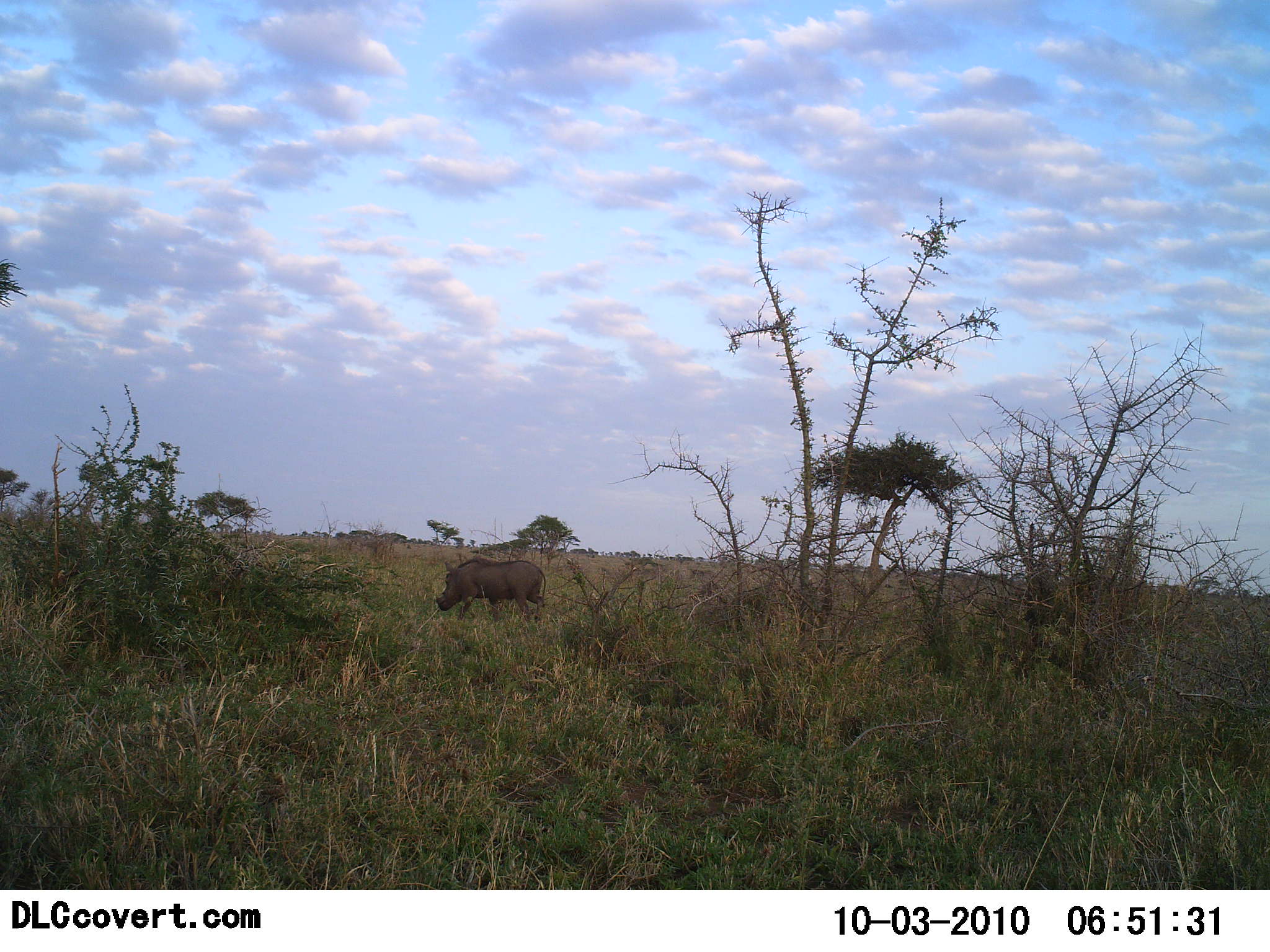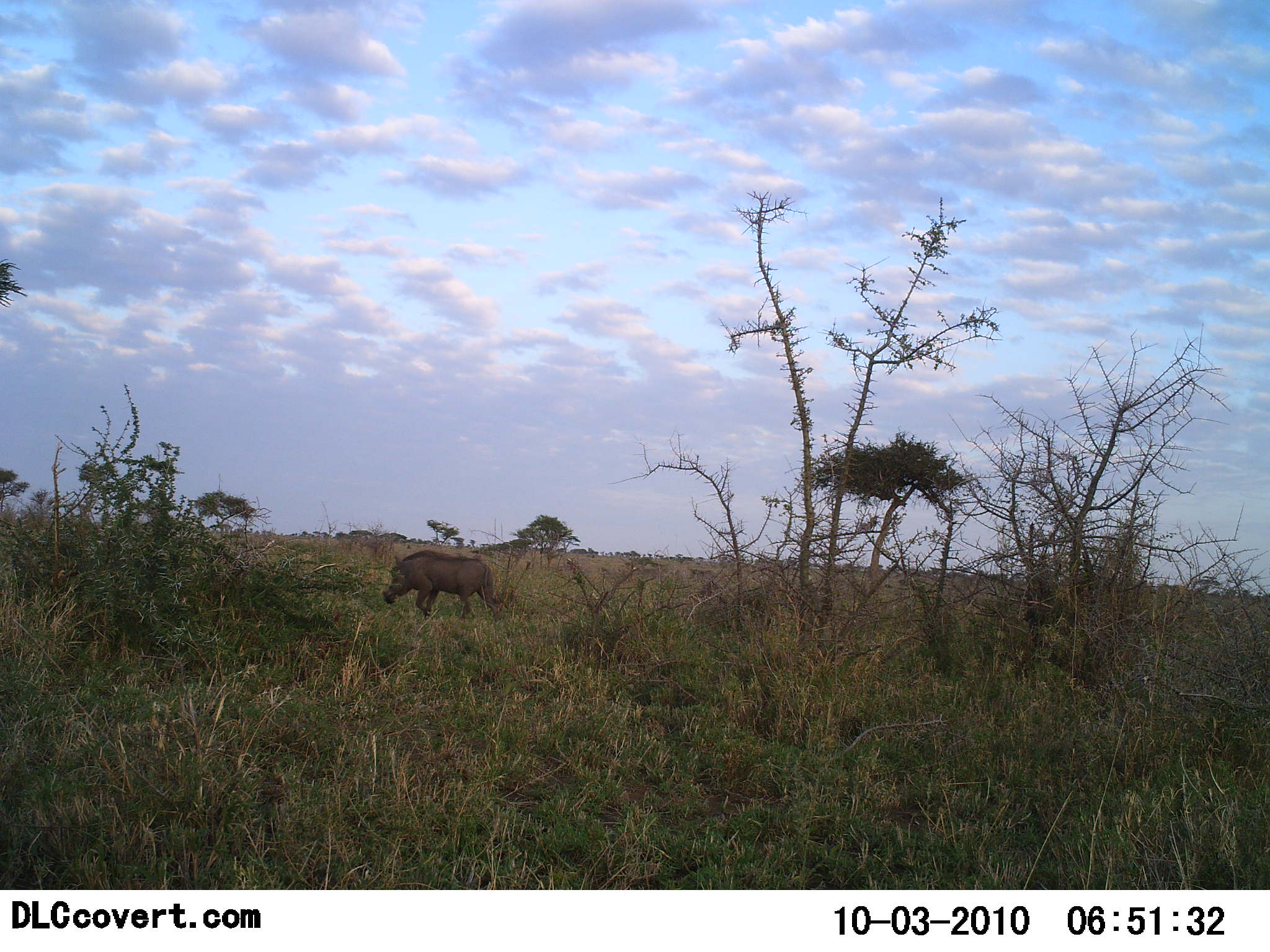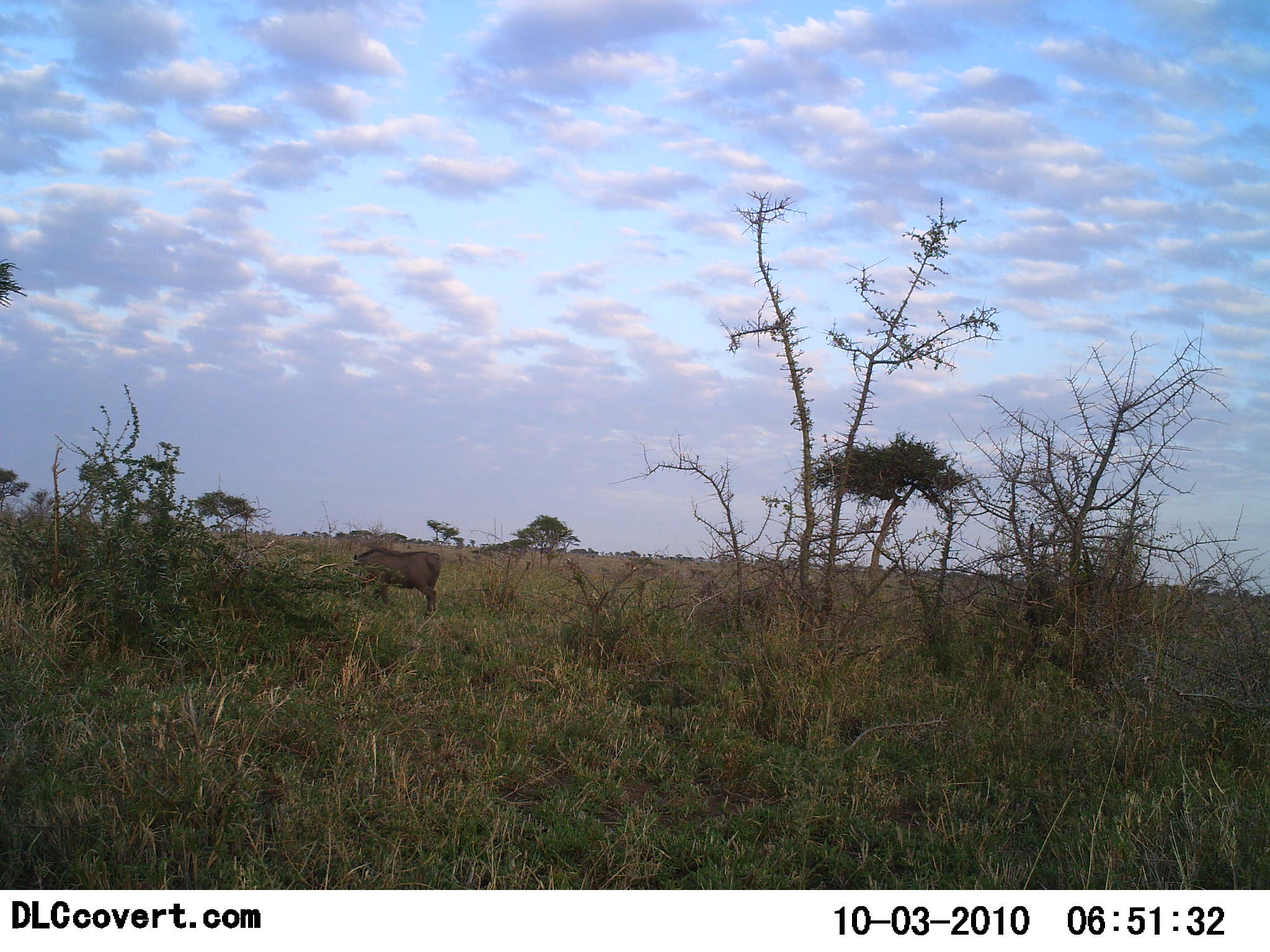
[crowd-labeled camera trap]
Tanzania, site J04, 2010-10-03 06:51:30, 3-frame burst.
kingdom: Animalia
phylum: Chordata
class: Mammalia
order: Artiodactyla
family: Suidae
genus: Phacochoerus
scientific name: Phacochoerus africanus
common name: warthog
Warthog (Phacochoerus africanus), count 1. Behavior (volunteer vote fractions): standing 6%, resting 0%, moving 88%, interacting 0%. Young present (vote fraction): 0%. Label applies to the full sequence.